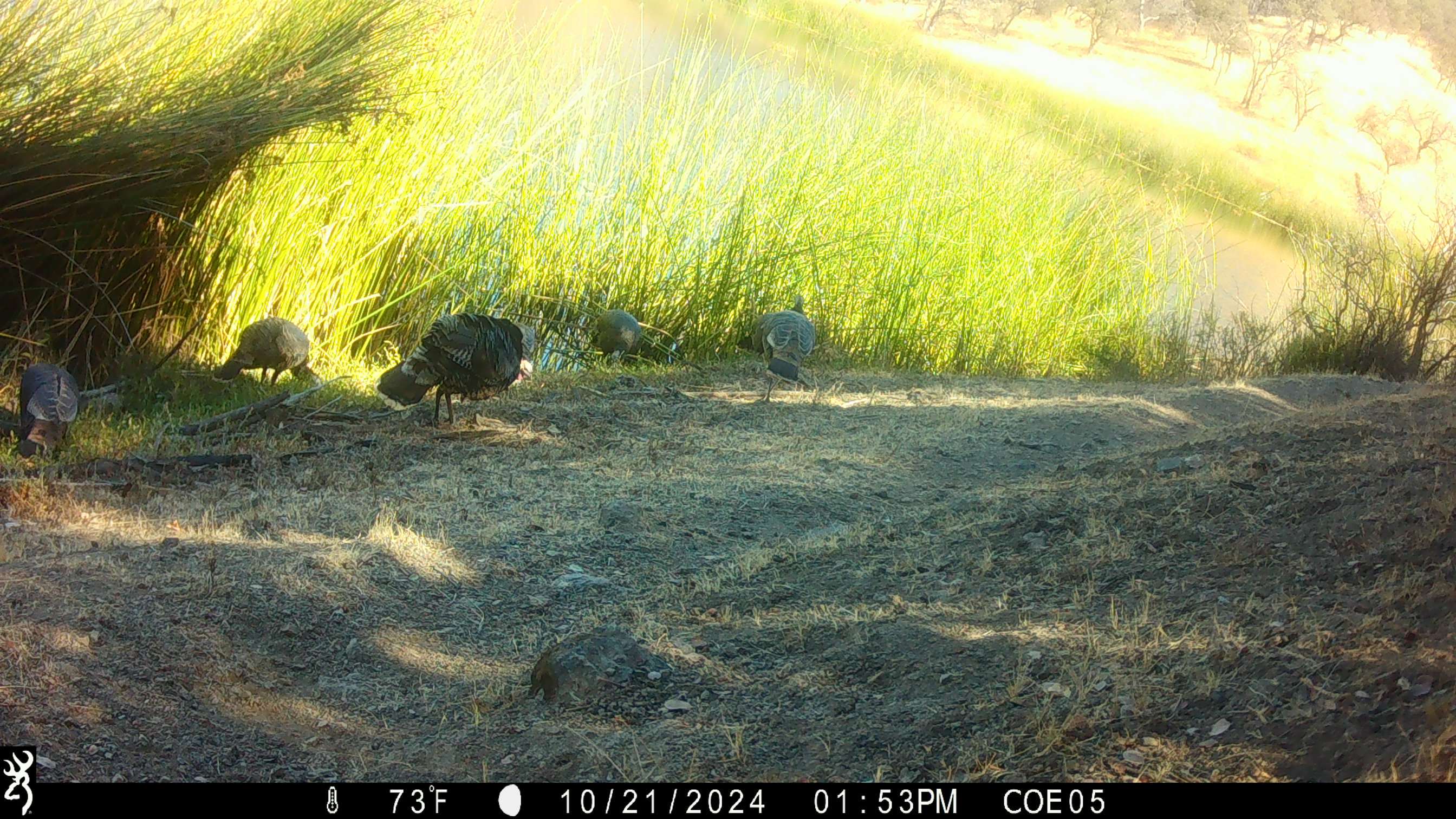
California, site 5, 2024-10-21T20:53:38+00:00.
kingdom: Animalia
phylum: Chordata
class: Aves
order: Galliformes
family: Phasianidae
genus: Meleagris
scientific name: Meleagris gallopavo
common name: turkey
Turkey (Meleagris gallopavo).